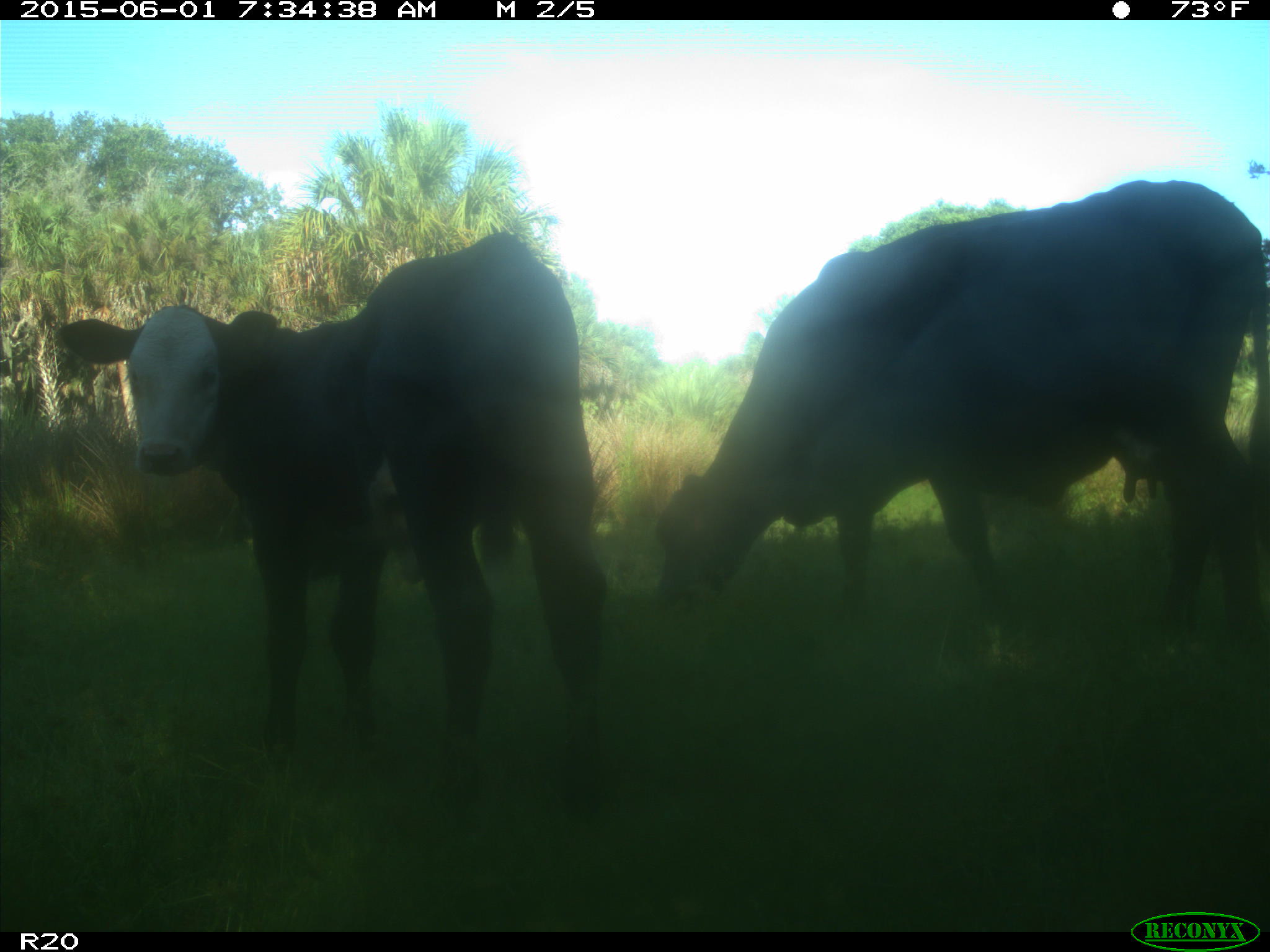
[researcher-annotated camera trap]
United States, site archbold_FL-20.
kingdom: Animalia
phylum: Chordata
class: Mammalia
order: Artiodactyla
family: Bovidae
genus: Bos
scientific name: Bos taurus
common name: domestic cow